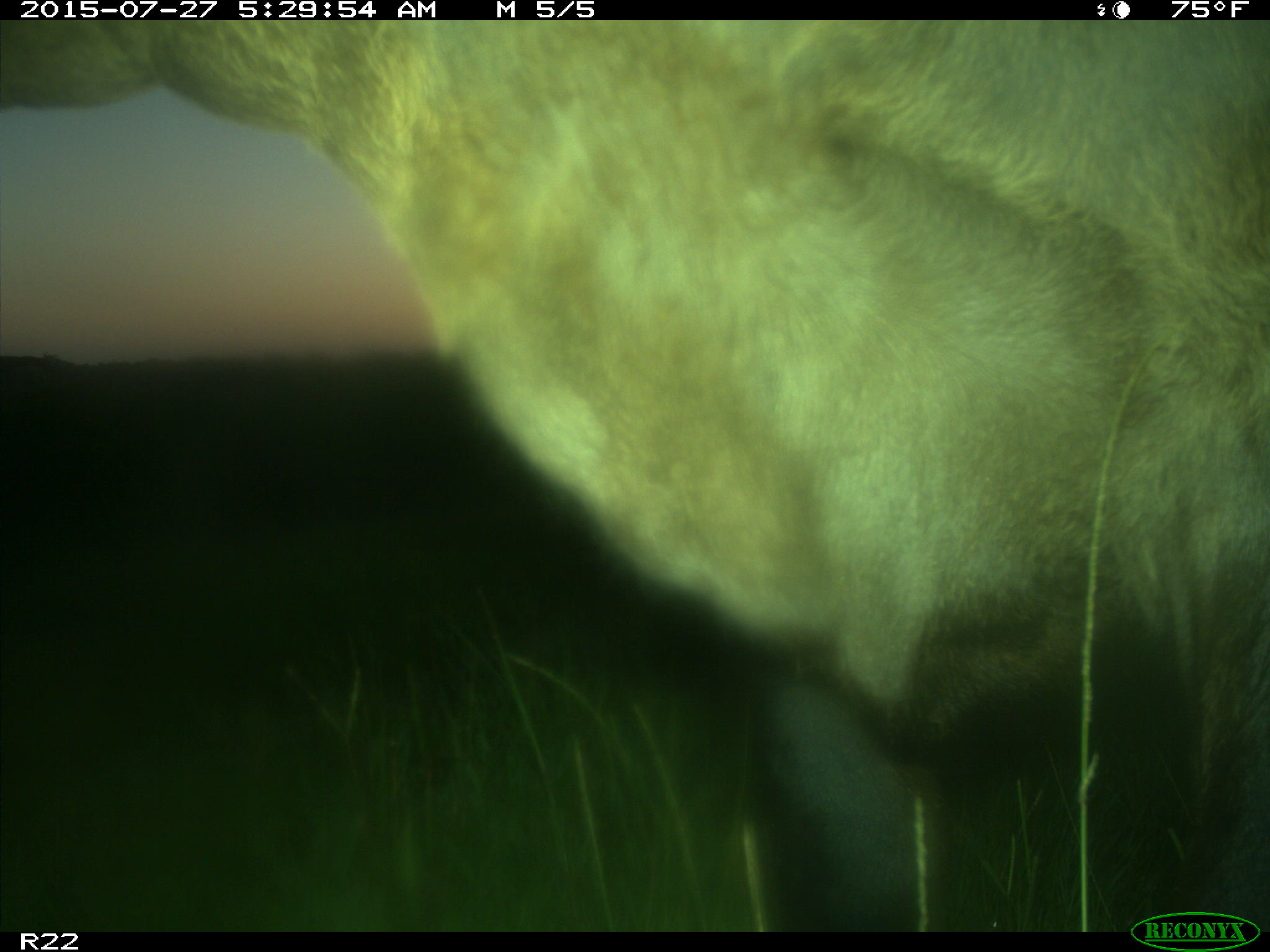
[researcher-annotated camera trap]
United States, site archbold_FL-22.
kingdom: Animalia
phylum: Chordata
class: Mammalia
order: Artiodactyla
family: Bovidae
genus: Bos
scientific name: Bos taurus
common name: domestic cow